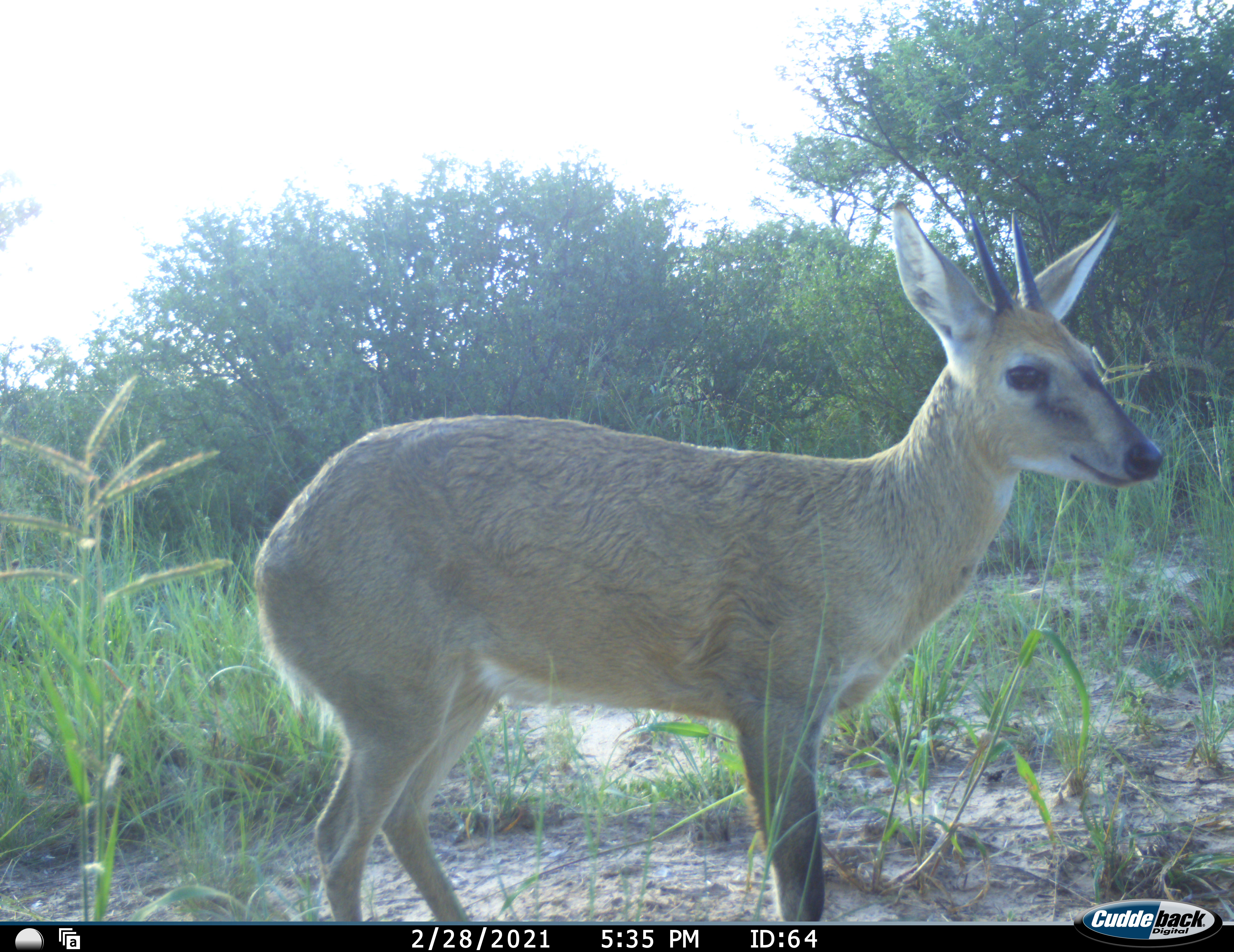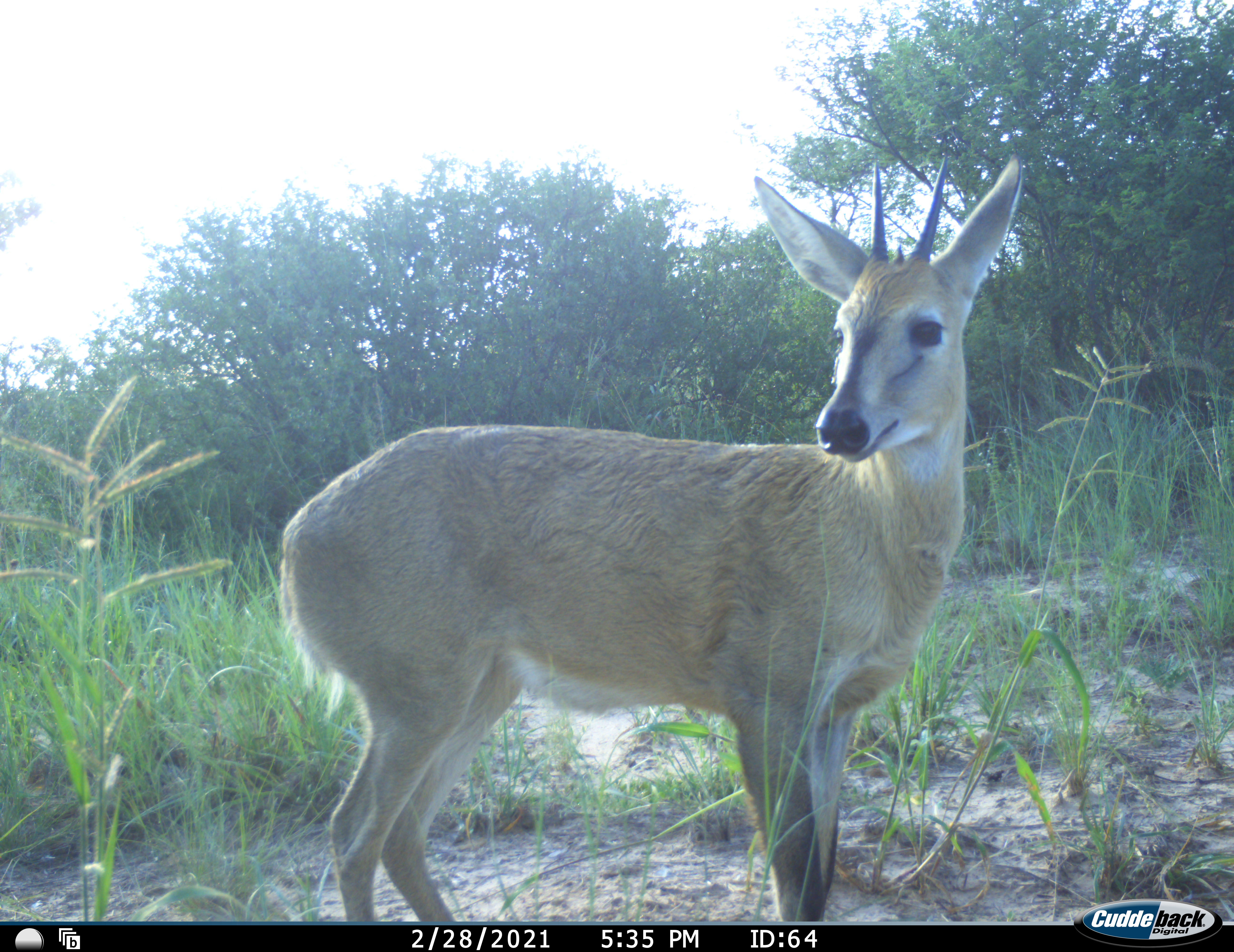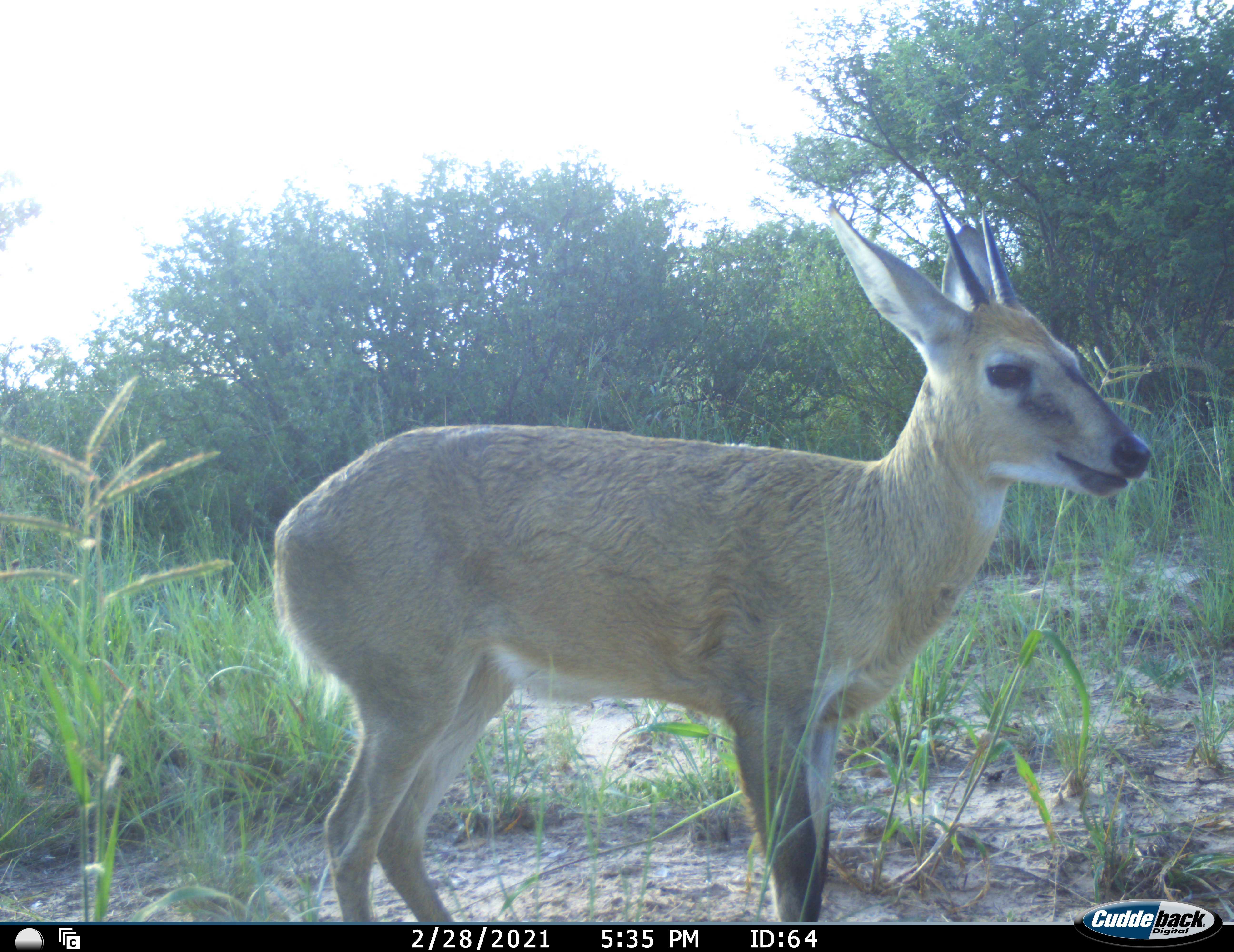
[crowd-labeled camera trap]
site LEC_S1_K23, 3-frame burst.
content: unidentified animal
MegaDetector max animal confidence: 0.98